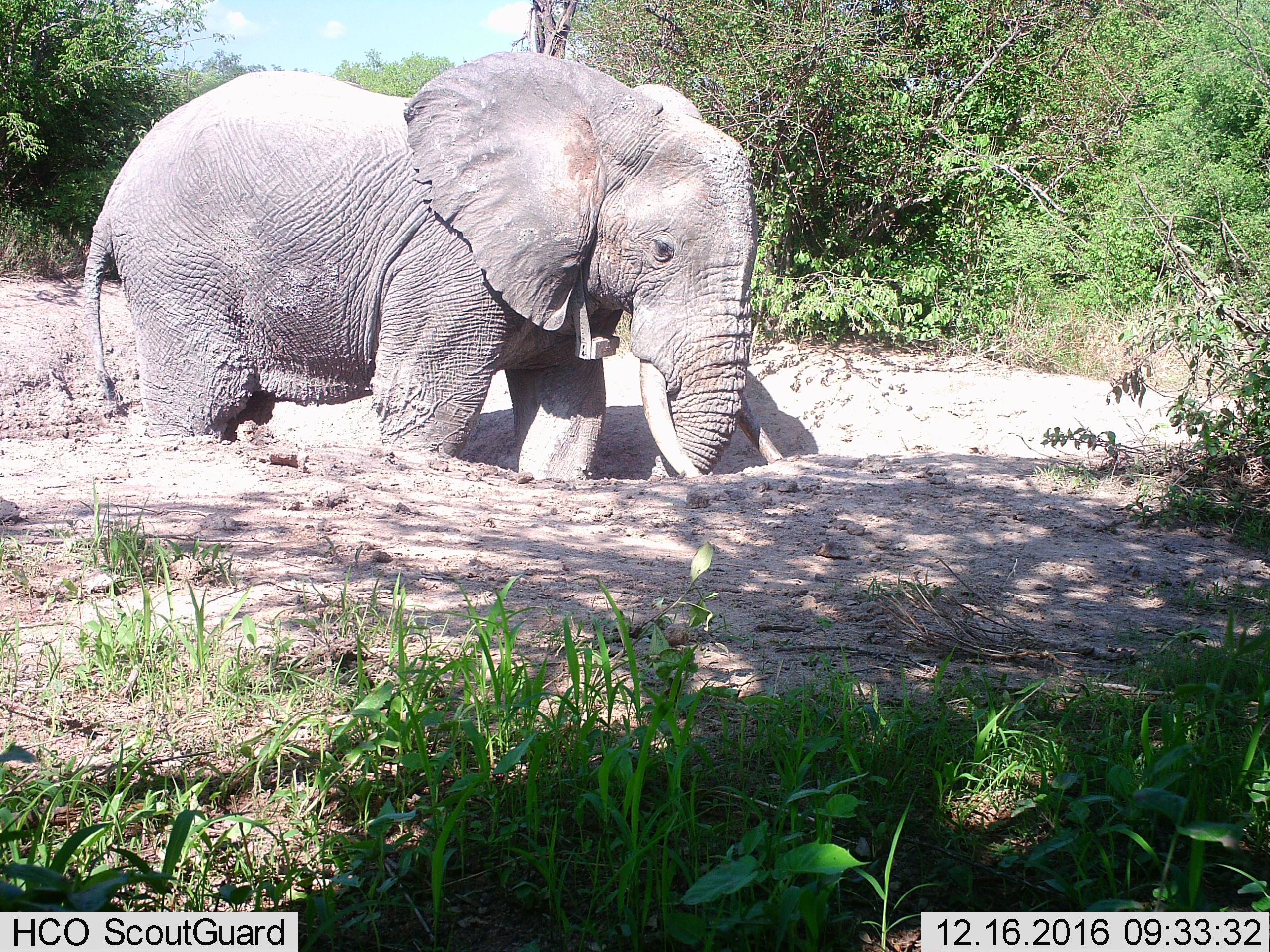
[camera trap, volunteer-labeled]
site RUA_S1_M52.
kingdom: Animalia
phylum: Chordata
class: Mammalia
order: Proboscidea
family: Elephantidae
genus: Loxodonta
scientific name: Loxodonta africana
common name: african bush elephant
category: elephant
Elephant (african bush elephant) (Loxodonta africana), count 1. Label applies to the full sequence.